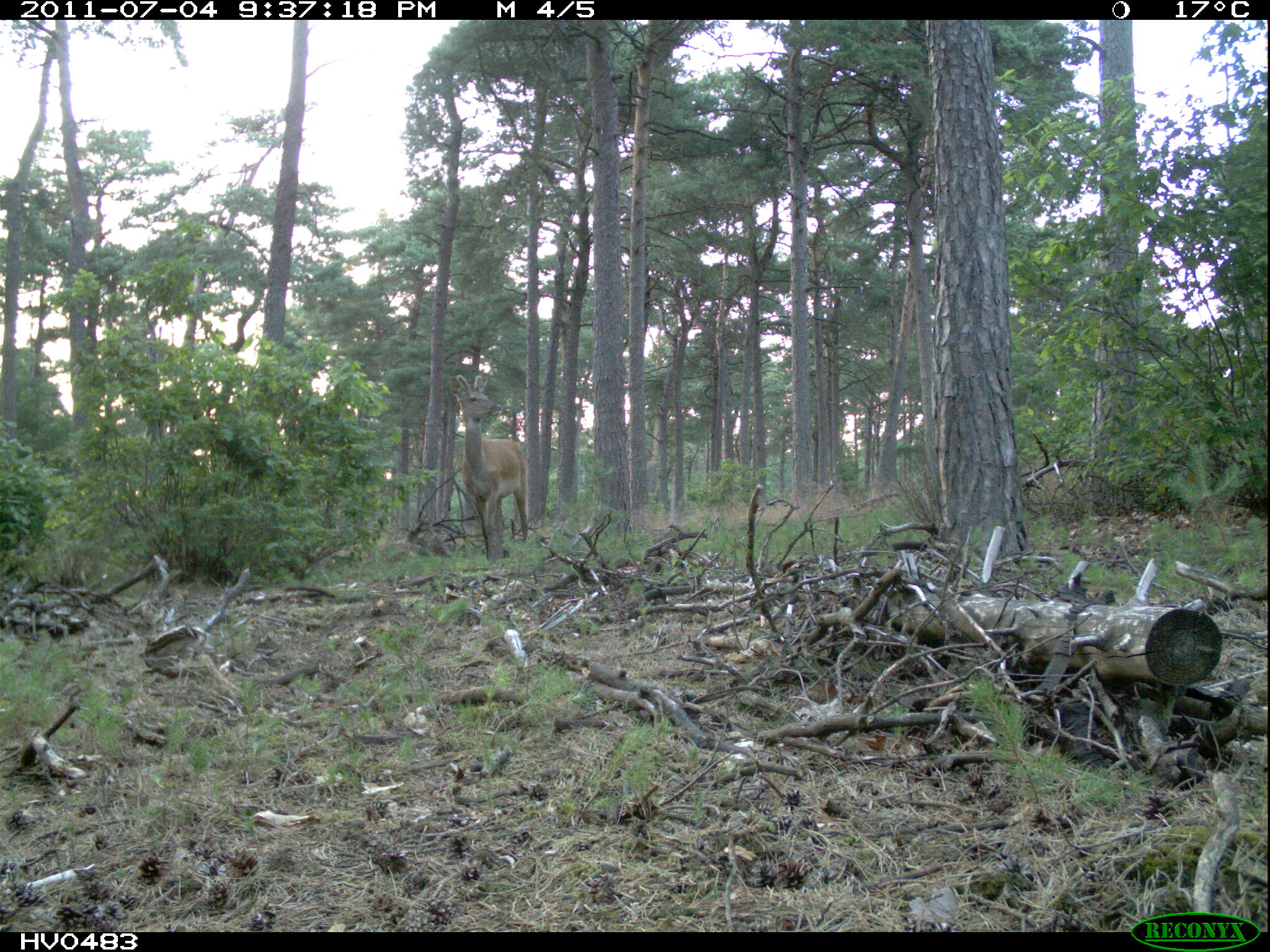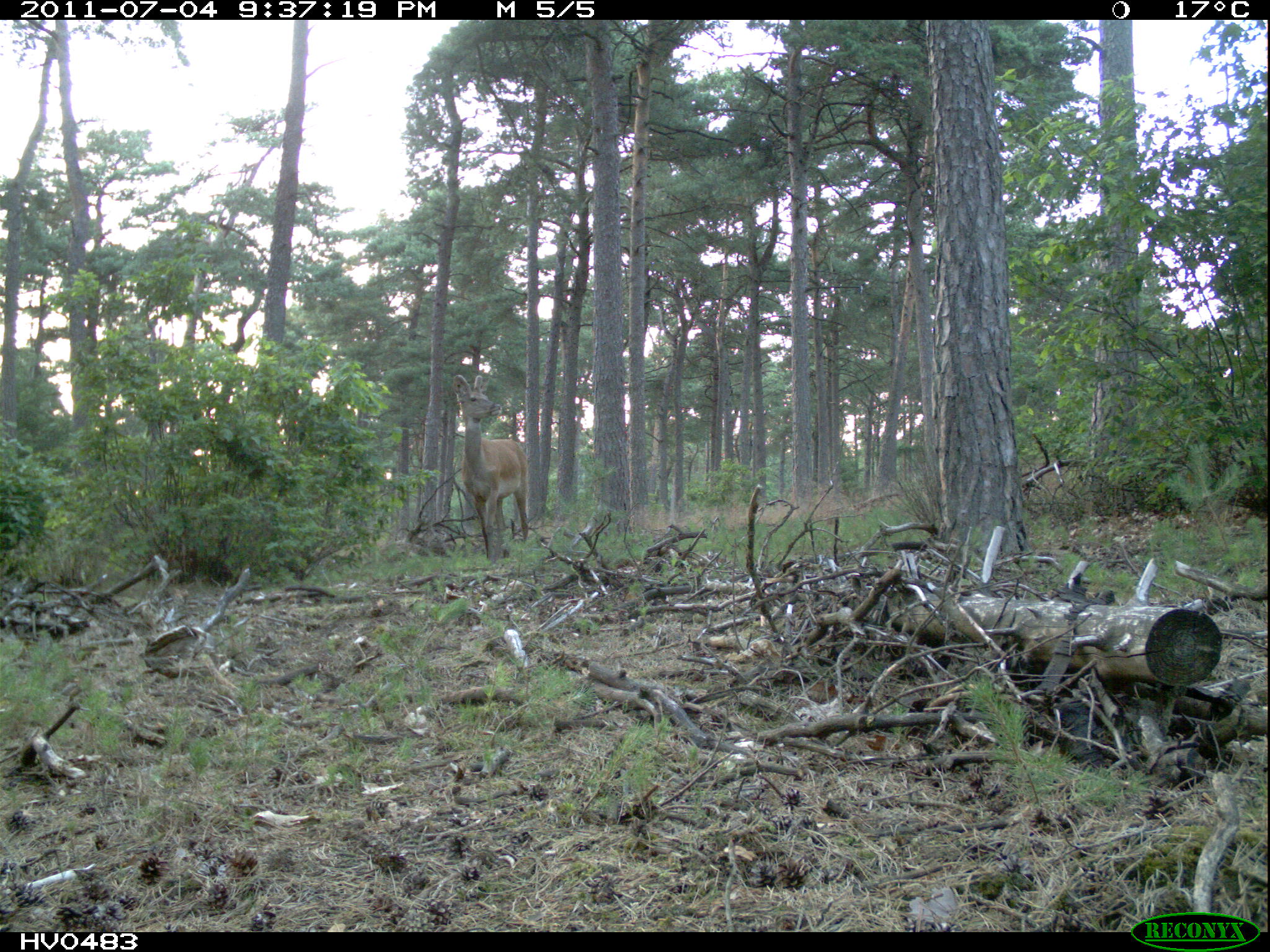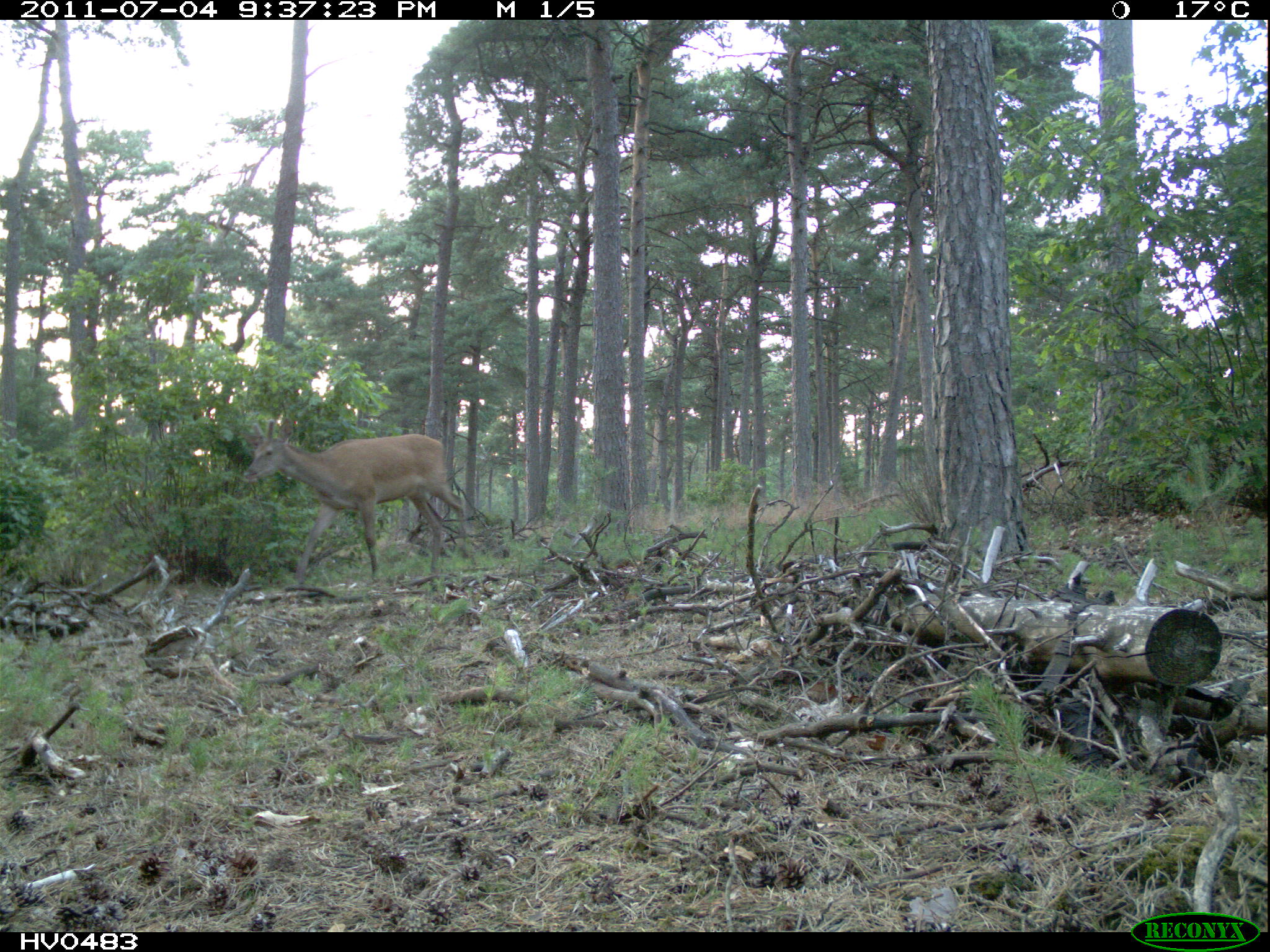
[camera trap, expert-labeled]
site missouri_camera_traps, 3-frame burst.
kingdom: Animalia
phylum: Chordata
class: Mammalia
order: Artiodactyla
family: Cervidae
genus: Cervus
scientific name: Cervus elaphus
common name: red deer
Red deer (Cervus elaphus). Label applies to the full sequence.